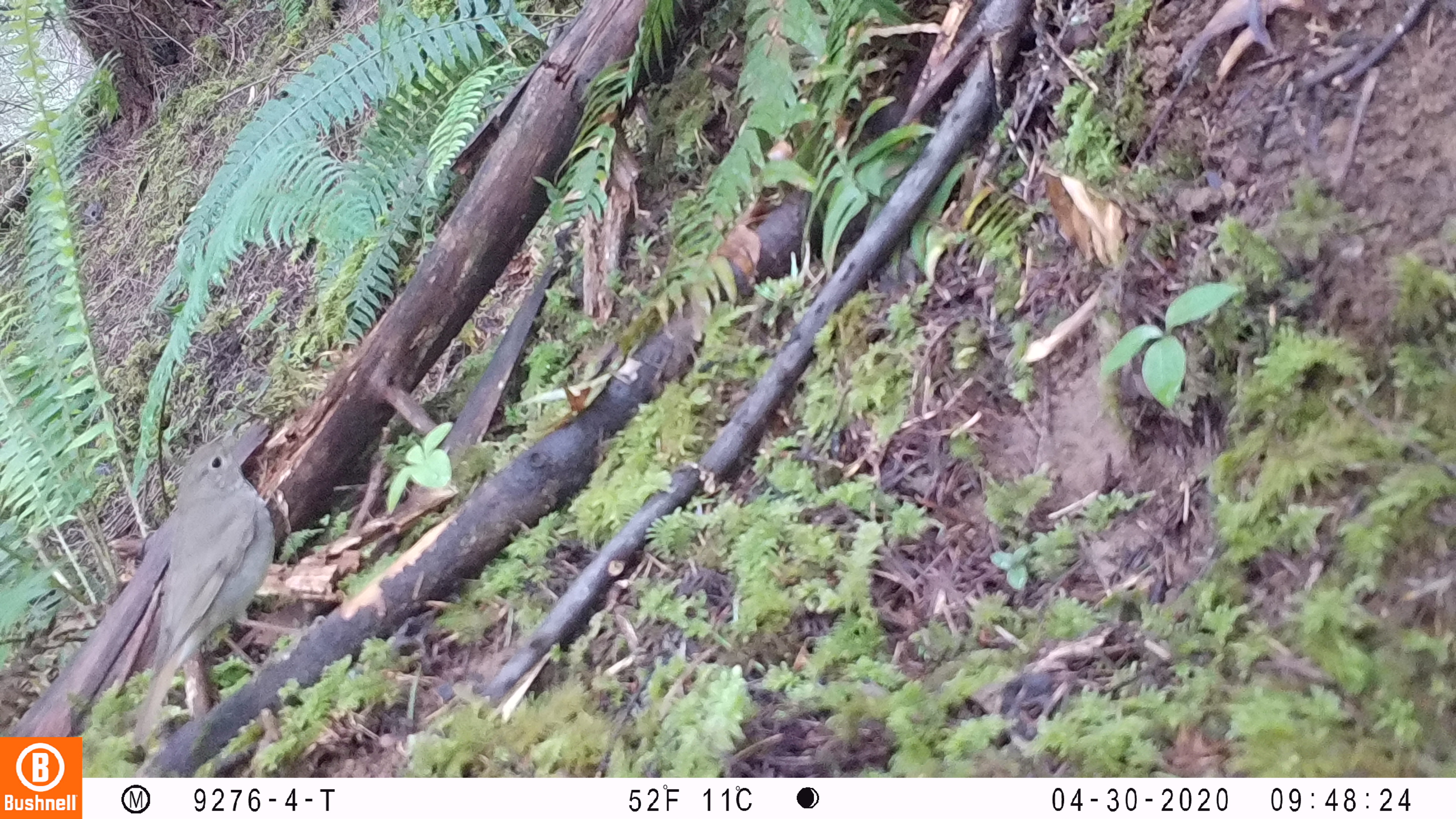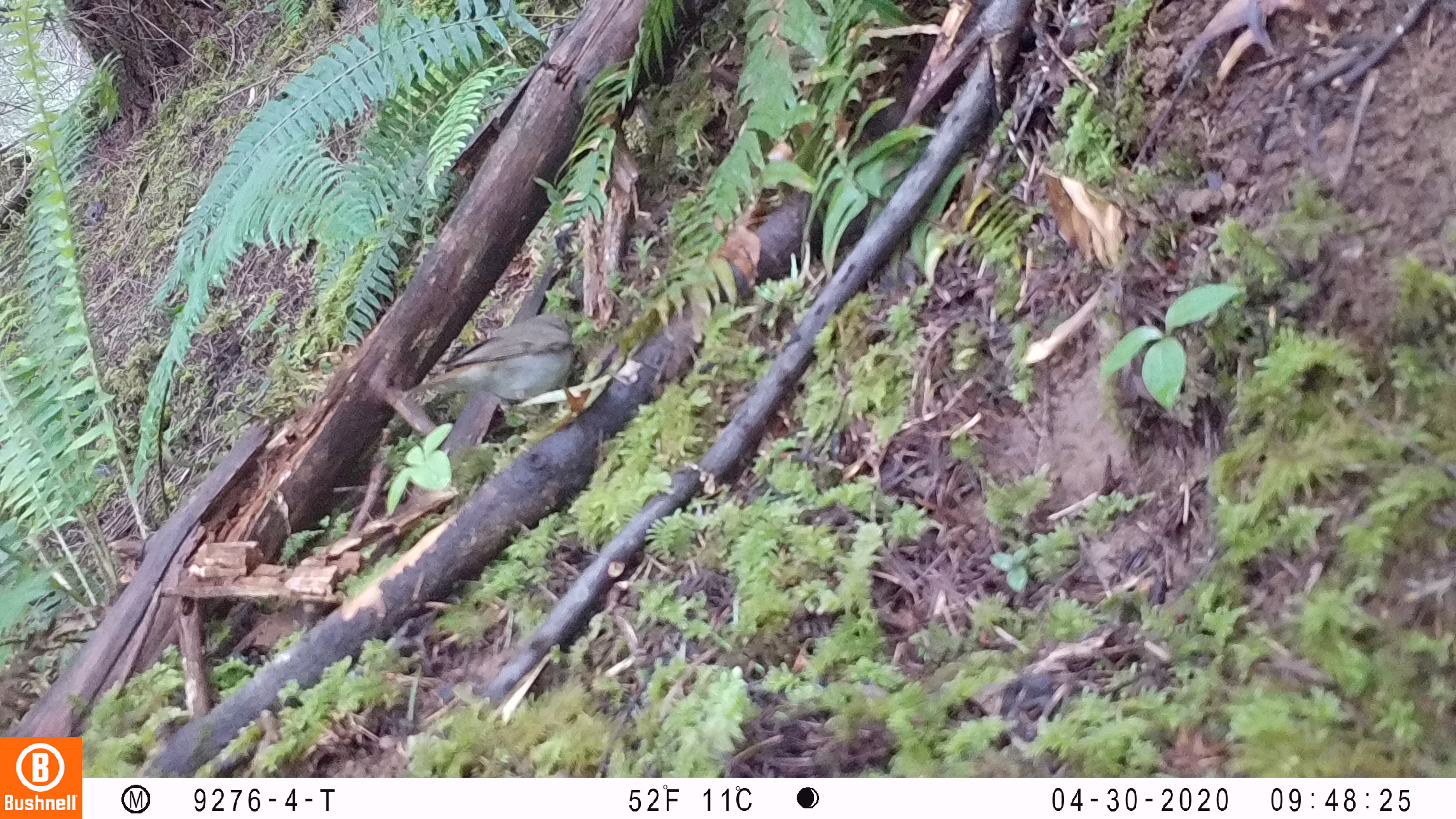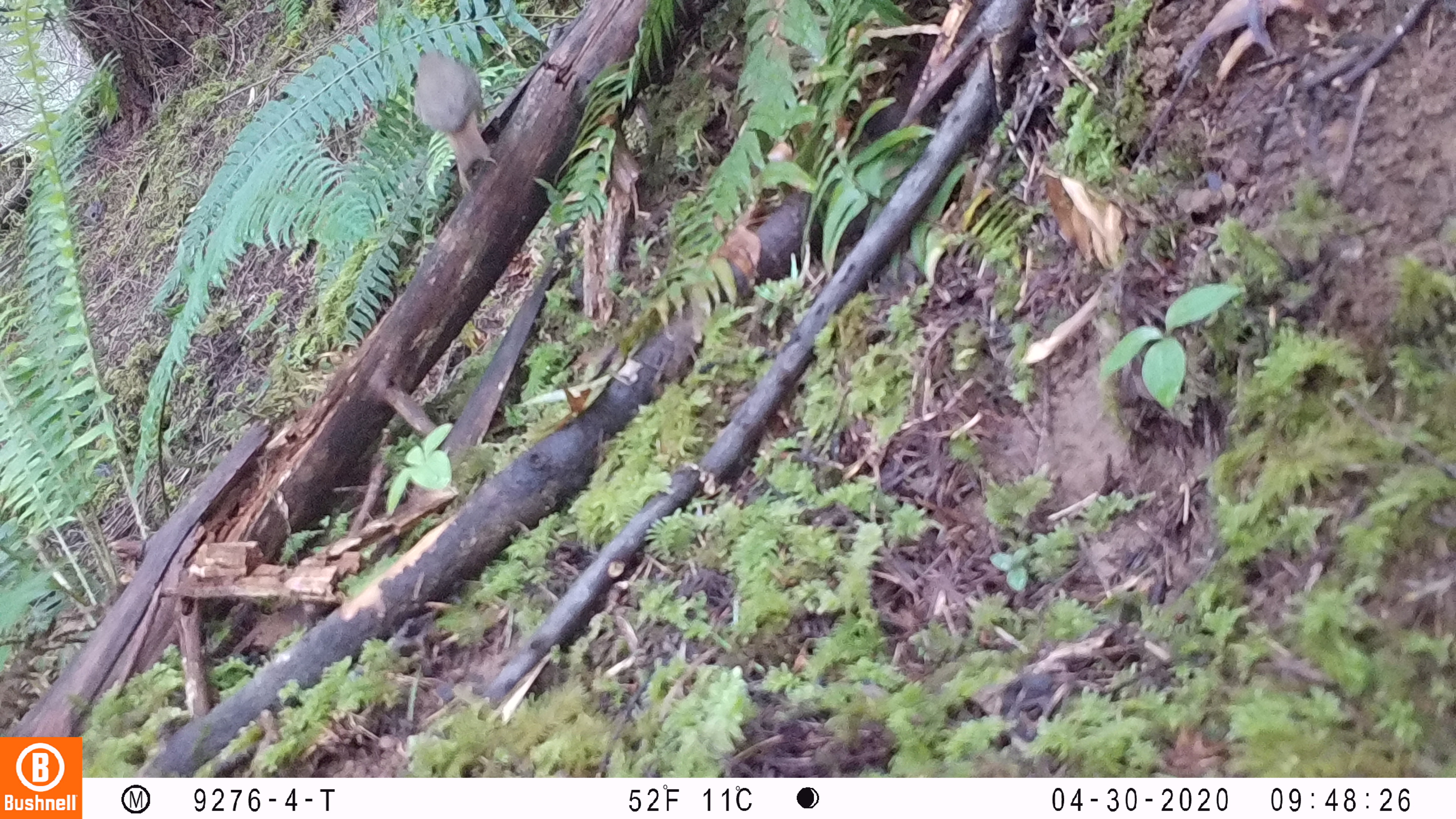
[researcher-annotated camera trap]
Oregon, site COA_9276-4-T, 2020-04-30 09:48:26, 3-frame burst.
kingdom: Animalia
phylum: Chordata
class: Aves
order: Passeriformes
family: Turdidae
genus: Catharus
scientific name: Catharus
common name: brown thrushes and nightingale-thrushes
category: catharus species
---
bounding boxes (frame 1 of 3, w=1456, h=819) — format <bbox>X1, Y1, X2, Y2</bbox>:
catharus species: <bbox>123, 419, 336, 763</bbox>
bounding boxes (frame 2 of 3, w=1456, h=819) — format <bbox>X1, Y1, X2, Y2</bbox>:
catharus species: <bbox>390, 293, 589, 438</bbox>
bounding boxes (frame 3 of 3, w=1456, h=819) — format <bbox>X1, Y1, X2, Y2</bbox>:
catharus species: <bbox>405, 43, 510, 215</bbox>